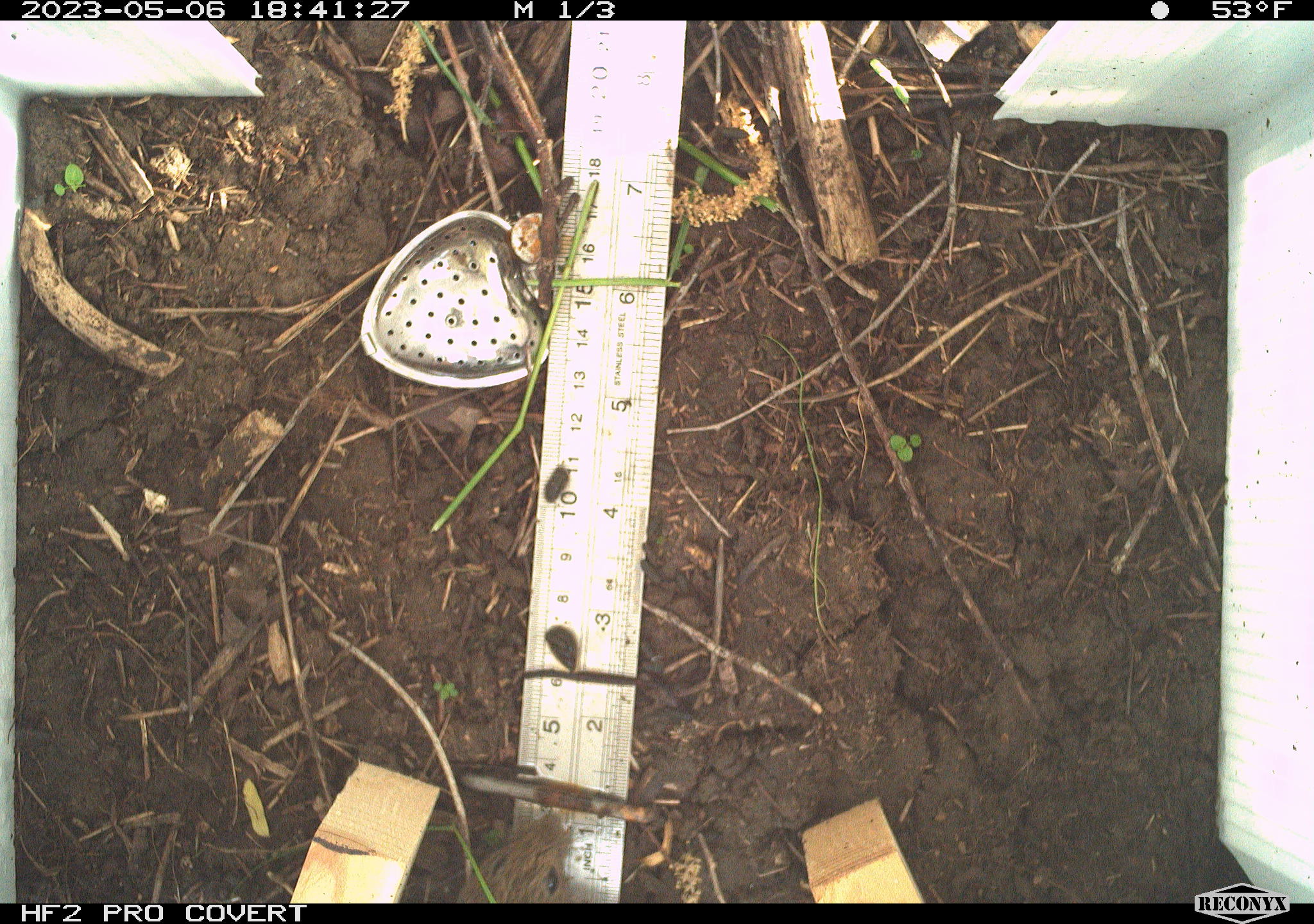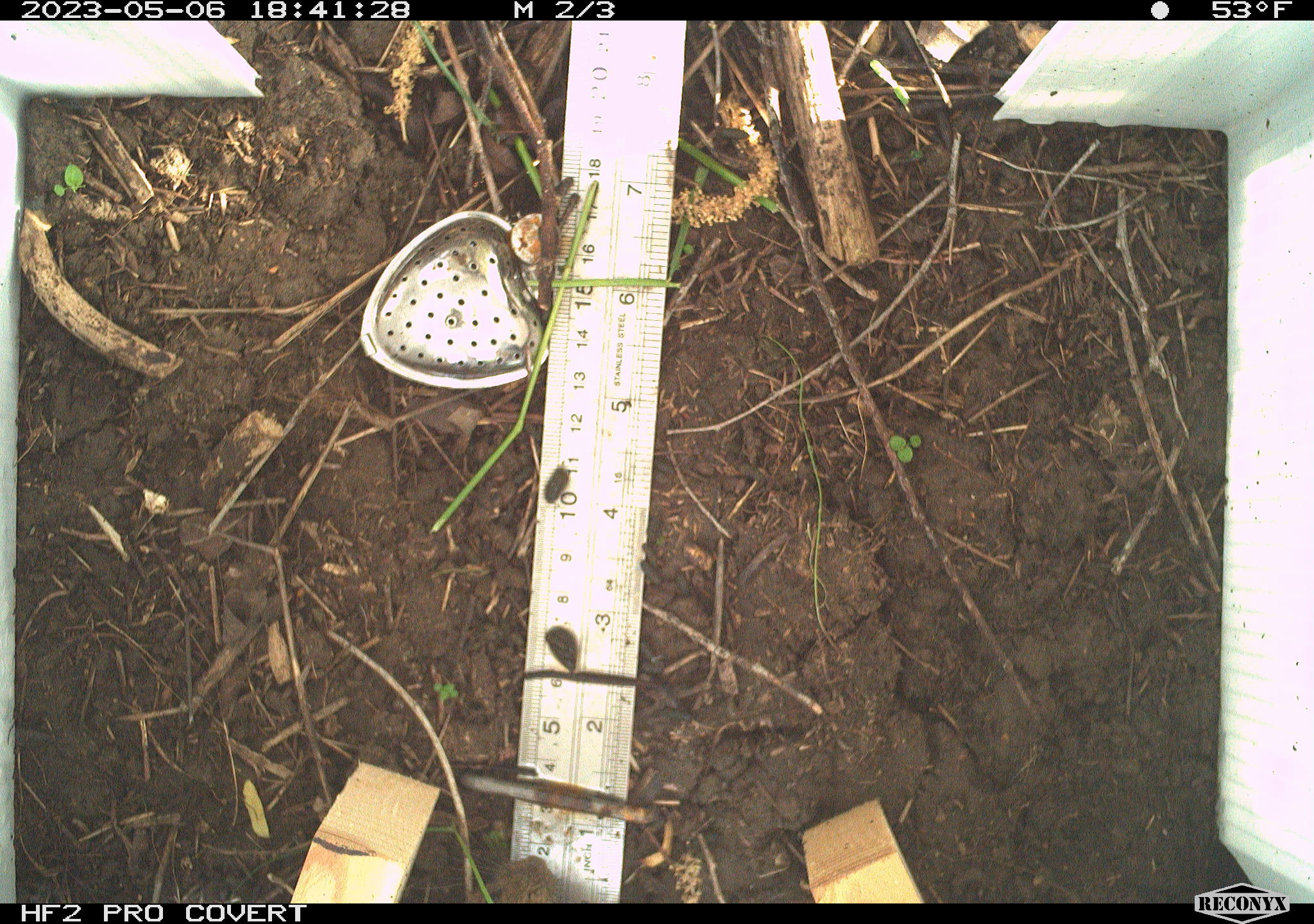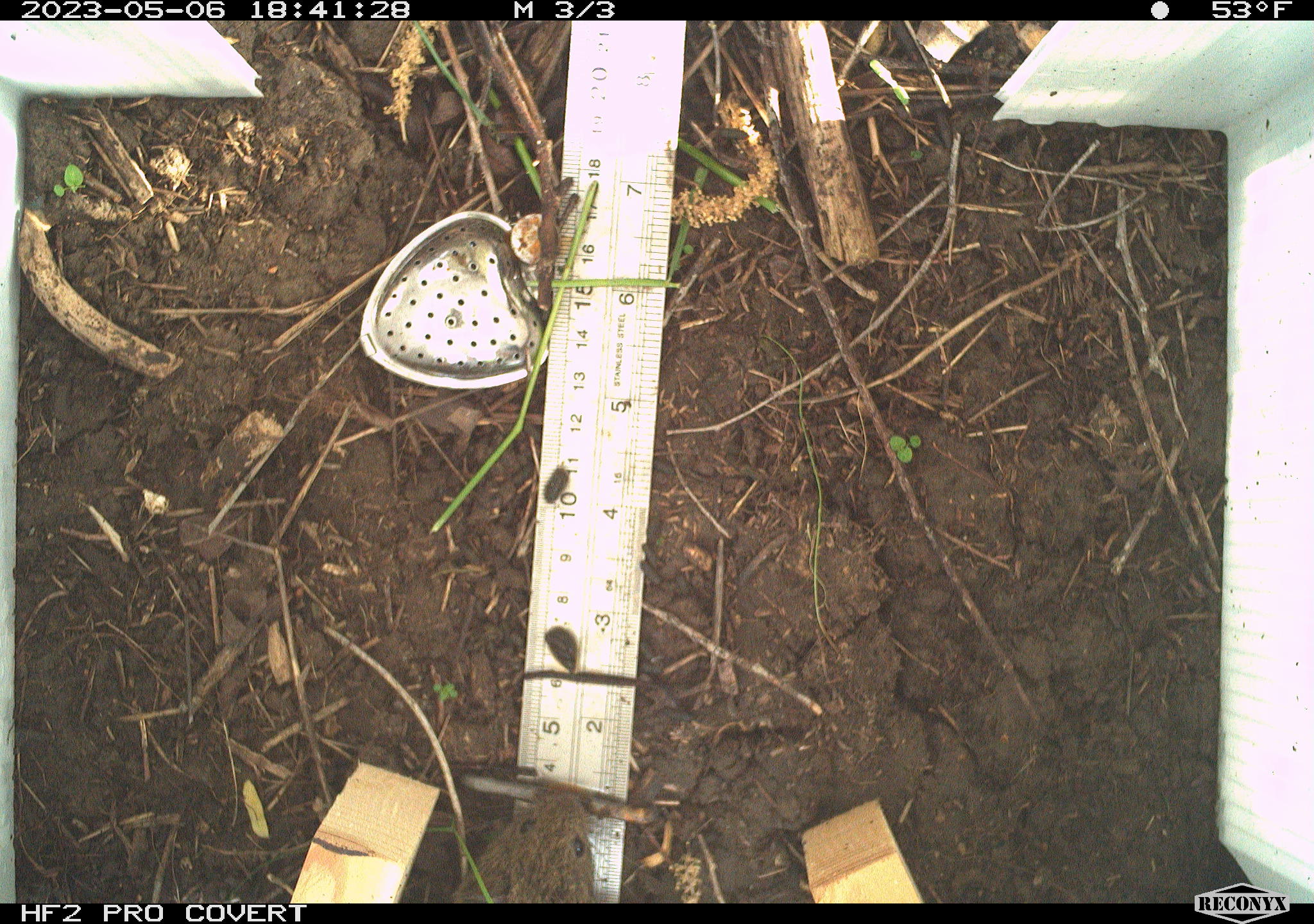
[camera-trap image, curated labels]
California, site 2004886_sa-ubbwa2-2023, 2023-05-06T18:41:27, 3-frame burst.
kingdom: Animalia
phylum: Chordata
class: Mammalia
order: Rodentia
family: Cricetidae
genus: Microtus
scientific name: Microtus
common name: meadow vole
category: microtus species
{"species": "microtus species (meadow vole) (Microtus)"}